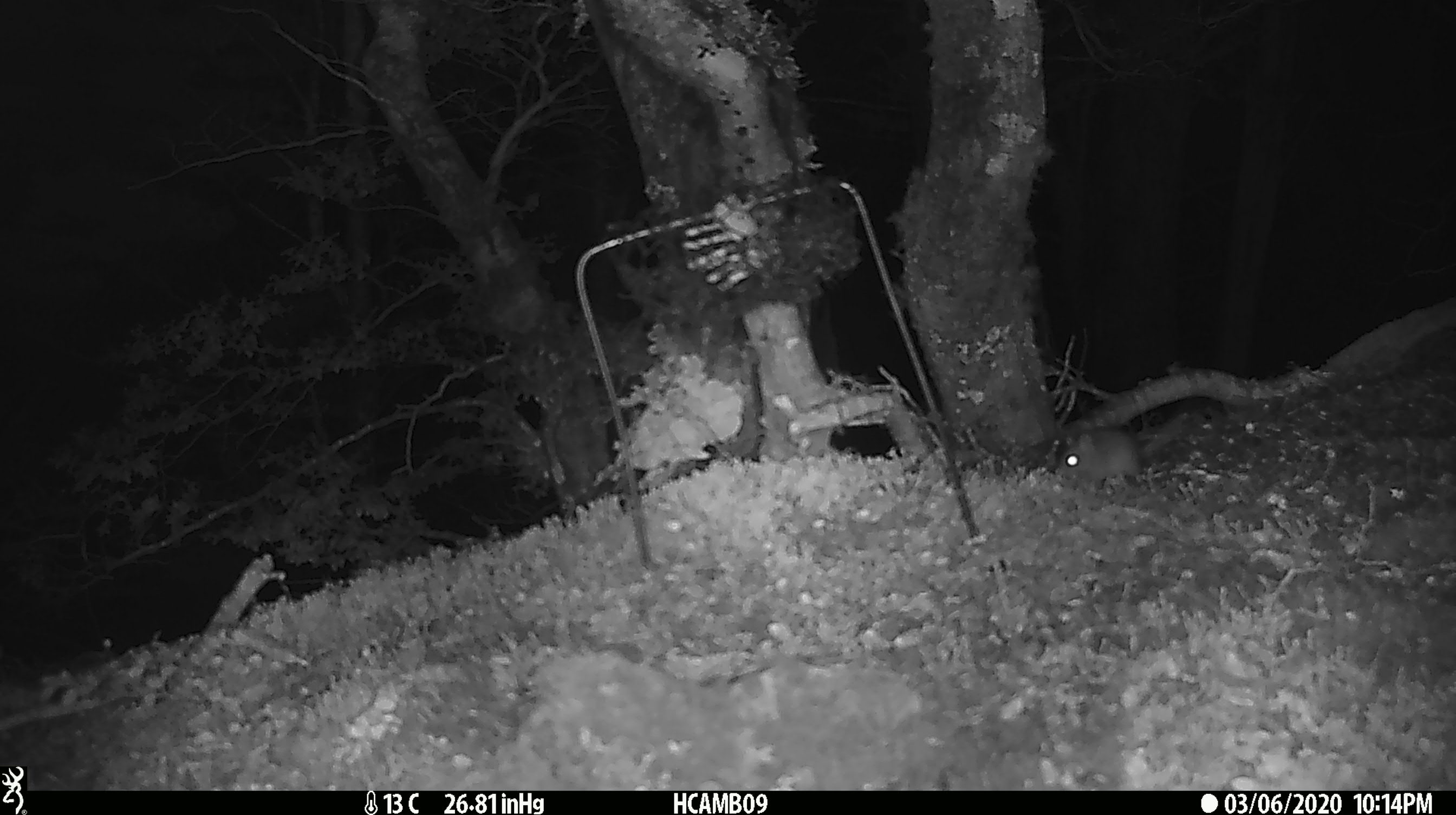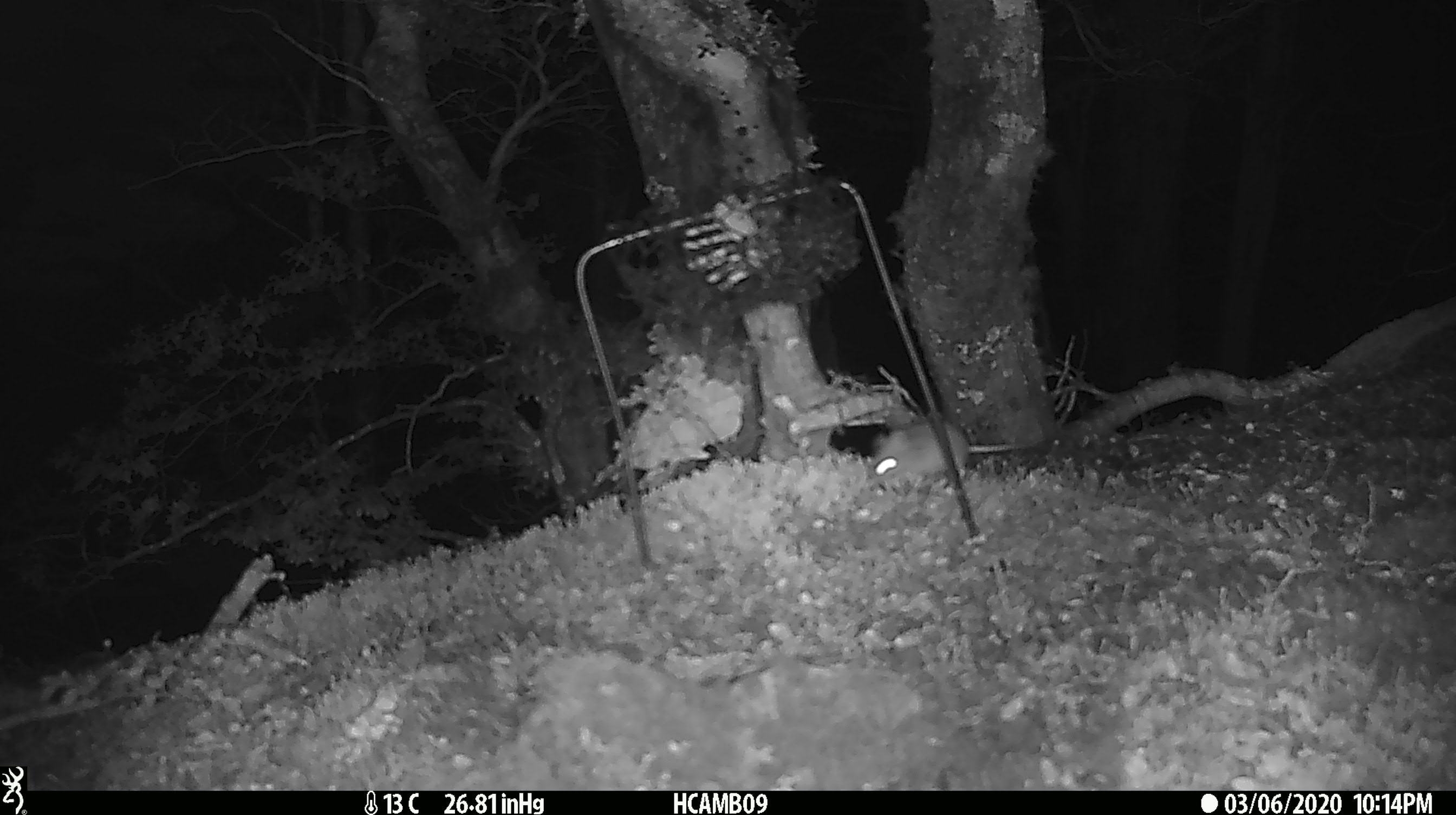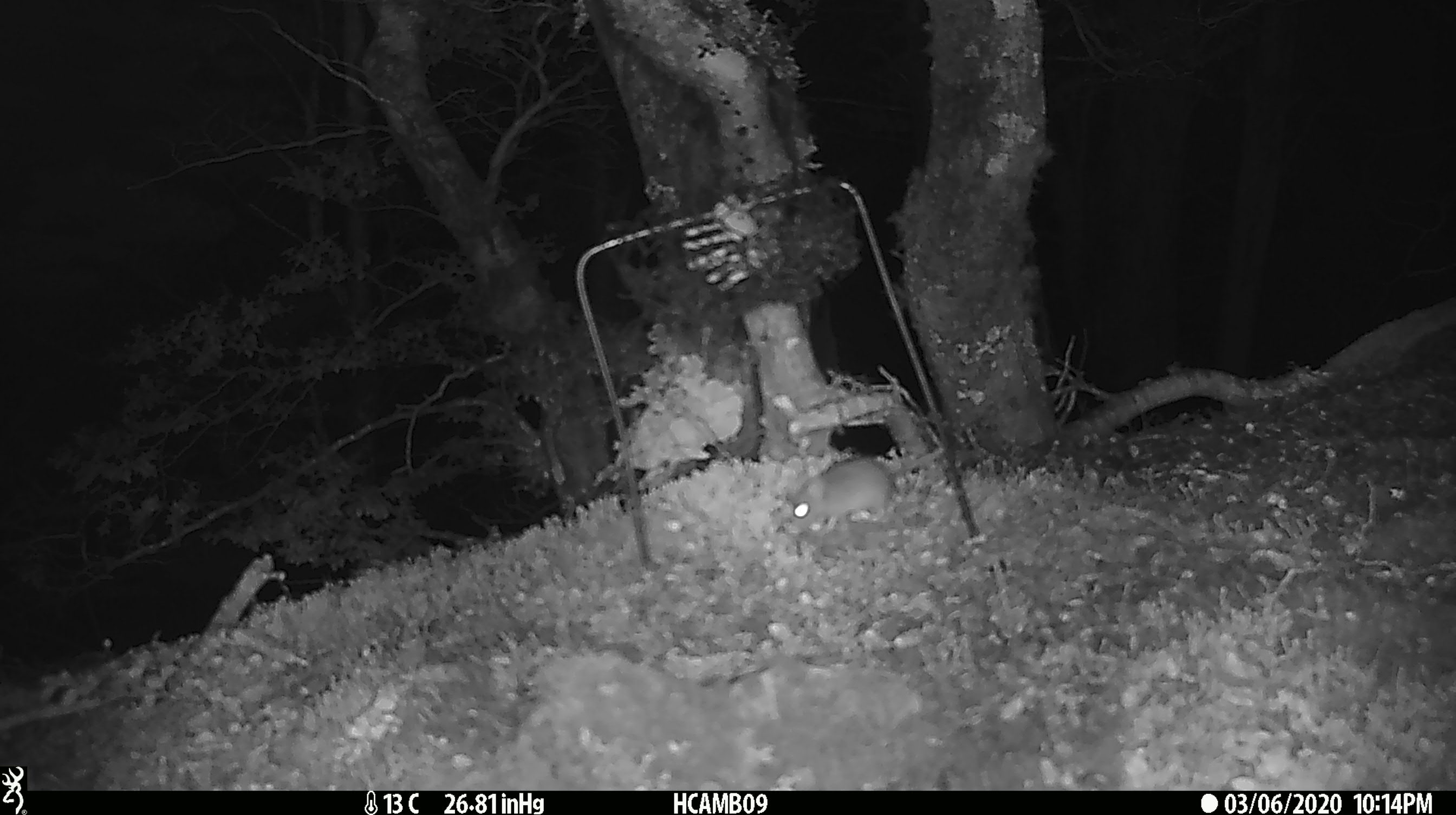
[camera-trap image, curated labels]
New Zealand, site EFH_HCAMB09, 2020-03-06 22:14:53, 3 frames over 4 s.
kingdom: Animalia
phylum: Chordata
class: Mammalia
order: Rodentia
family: Muridae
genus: Mus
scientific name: Mus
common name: mouse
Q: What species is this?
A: Mouse (Mus).